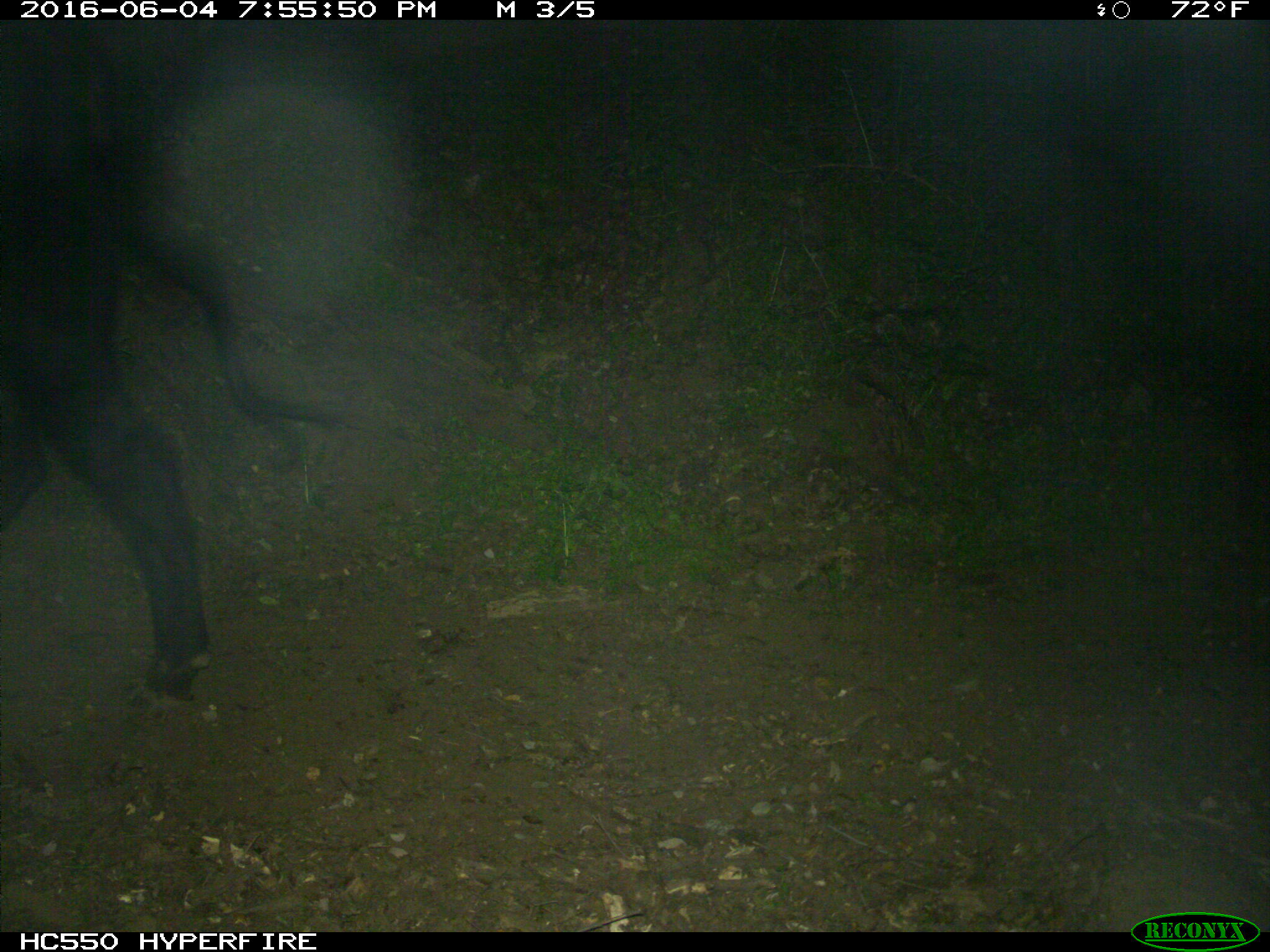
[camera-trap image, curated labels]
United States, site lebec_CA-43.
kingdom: Animalia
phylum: Chordata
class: Mammalia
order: Artiodactyla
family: Bovidae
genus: Bos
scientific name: Bos taurus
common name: domestic cow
Bos taurus (domestic cow).